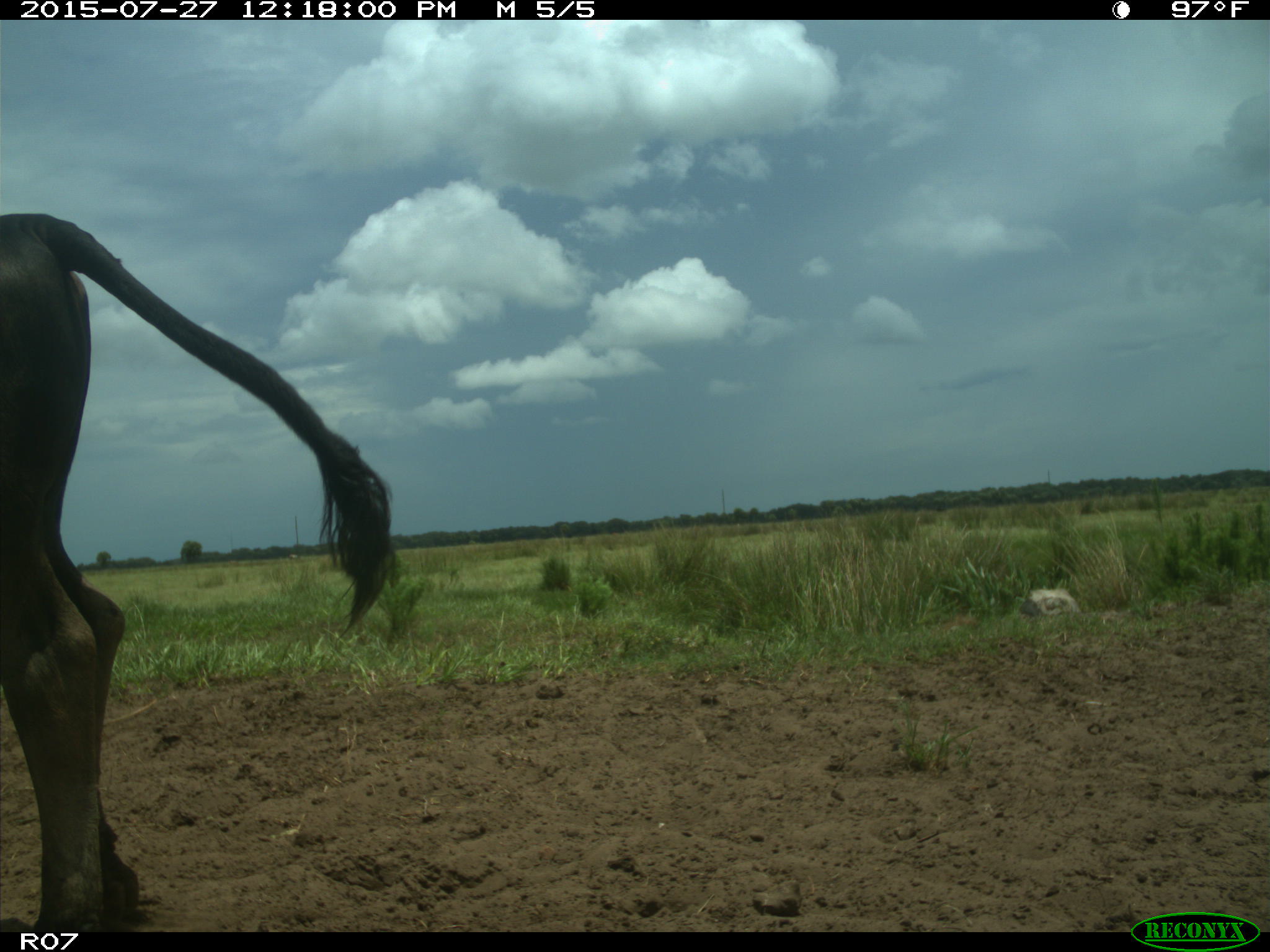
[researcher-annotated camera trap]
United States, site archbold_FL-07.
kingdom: Animalia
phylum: Chordata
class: Mammalia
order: Artiodactyla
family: Bovidae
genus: Bos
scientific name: Bos taurus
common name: domestic cow